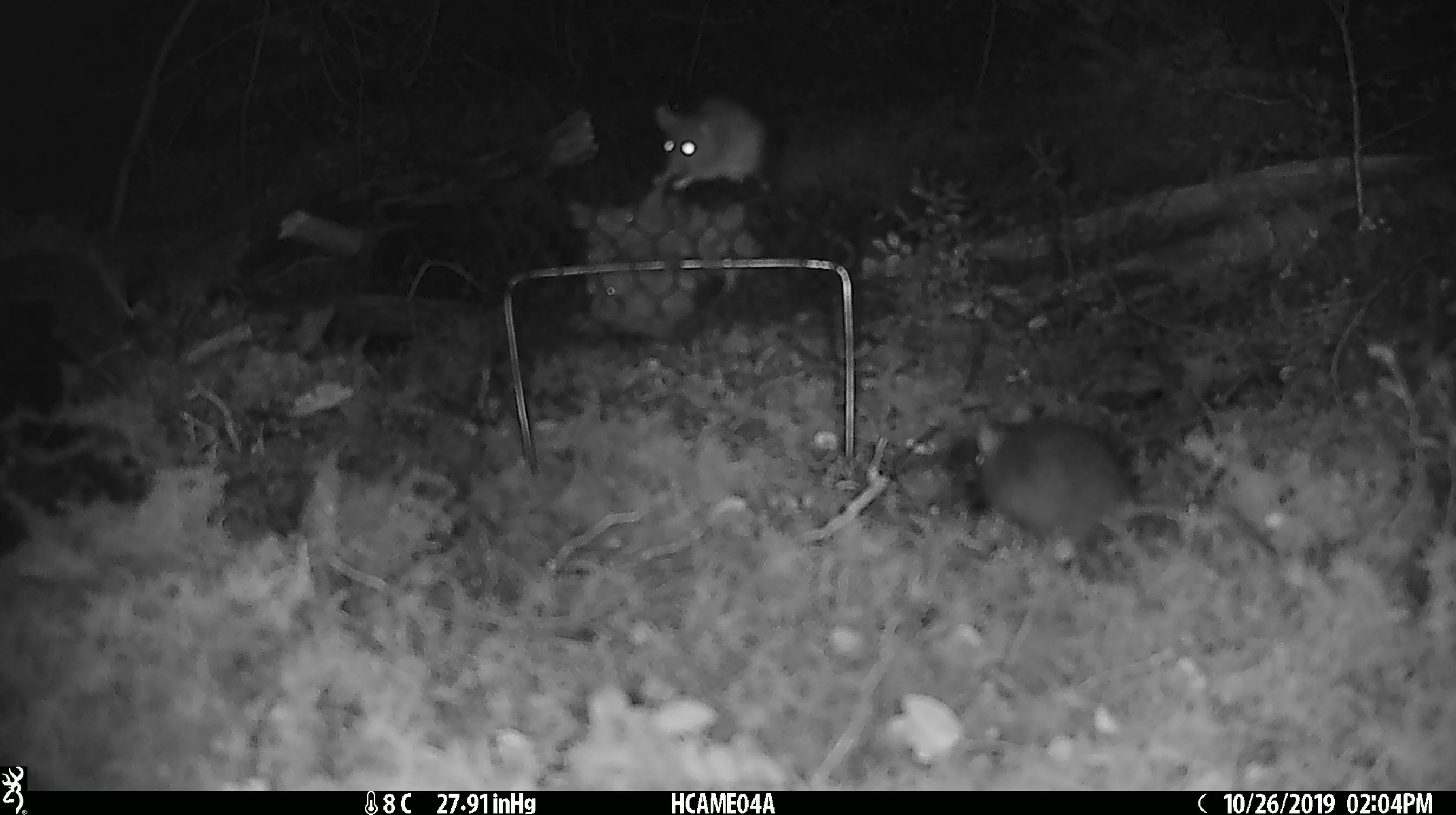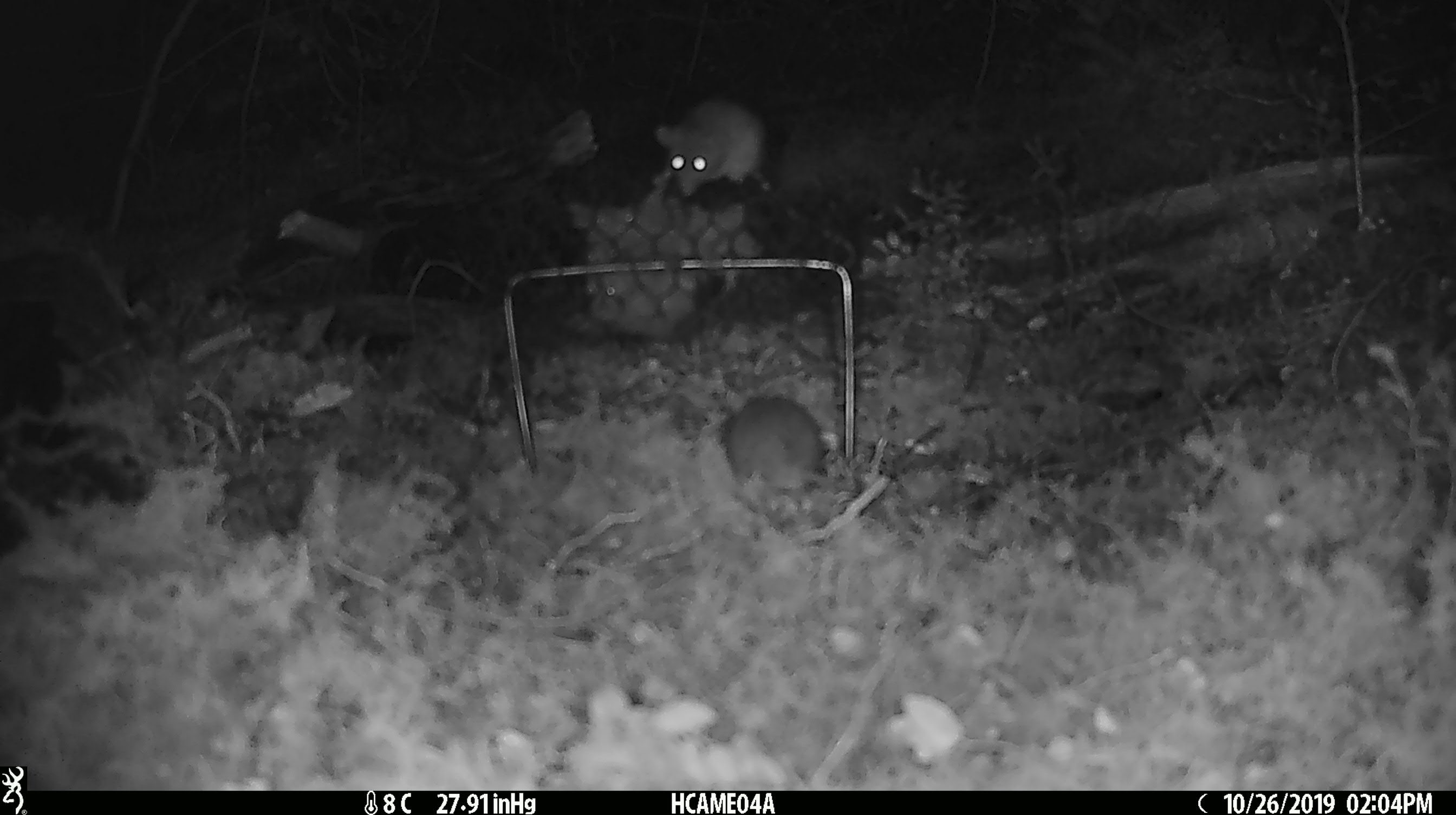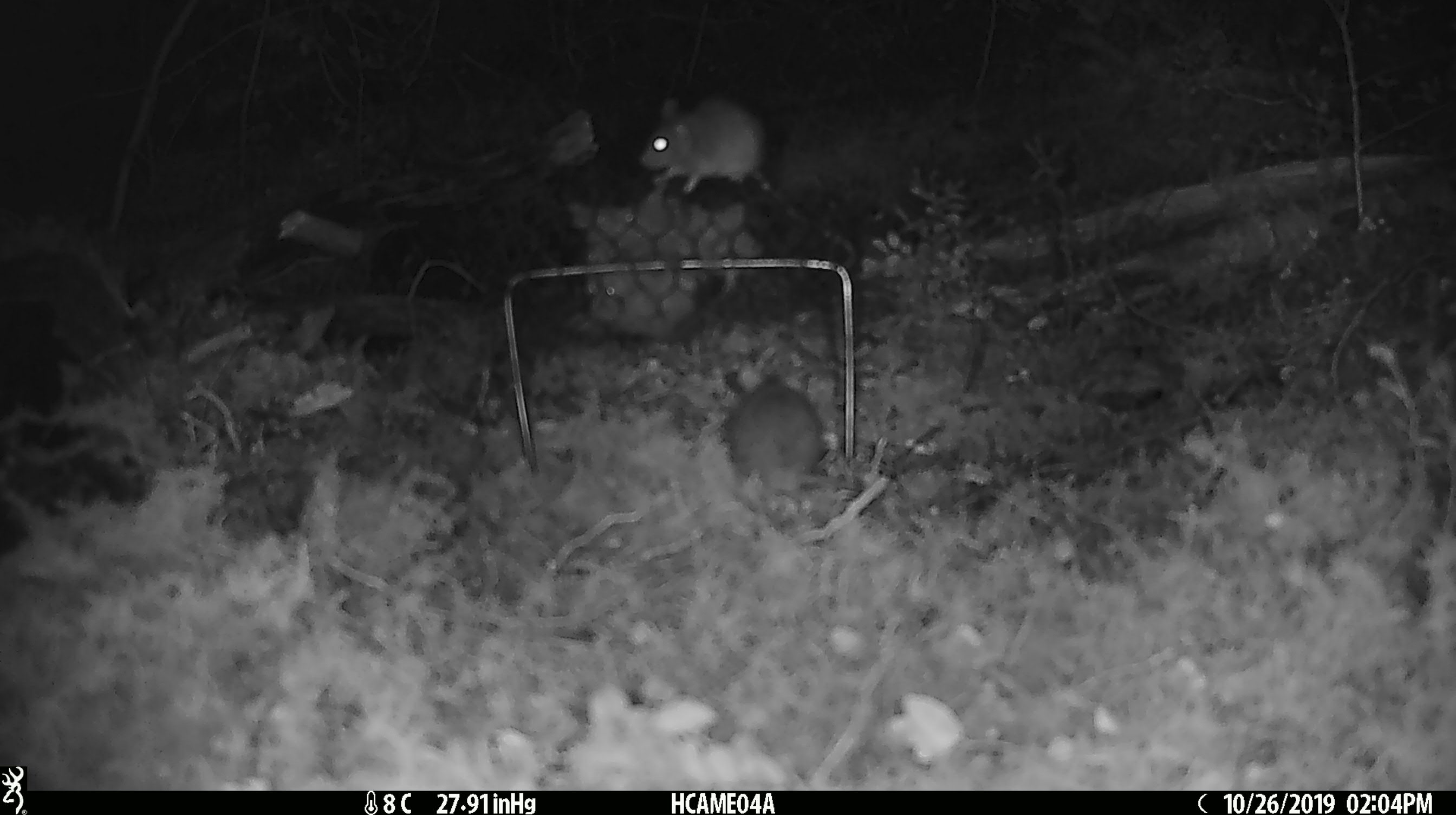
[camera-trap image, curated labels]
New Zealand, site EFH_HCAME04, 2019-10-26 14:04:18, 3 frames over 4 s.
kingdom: Animalia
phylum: Chordata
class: Mammalia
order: Rodentia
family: Muridae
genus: Mus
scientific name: Mus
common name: mouse